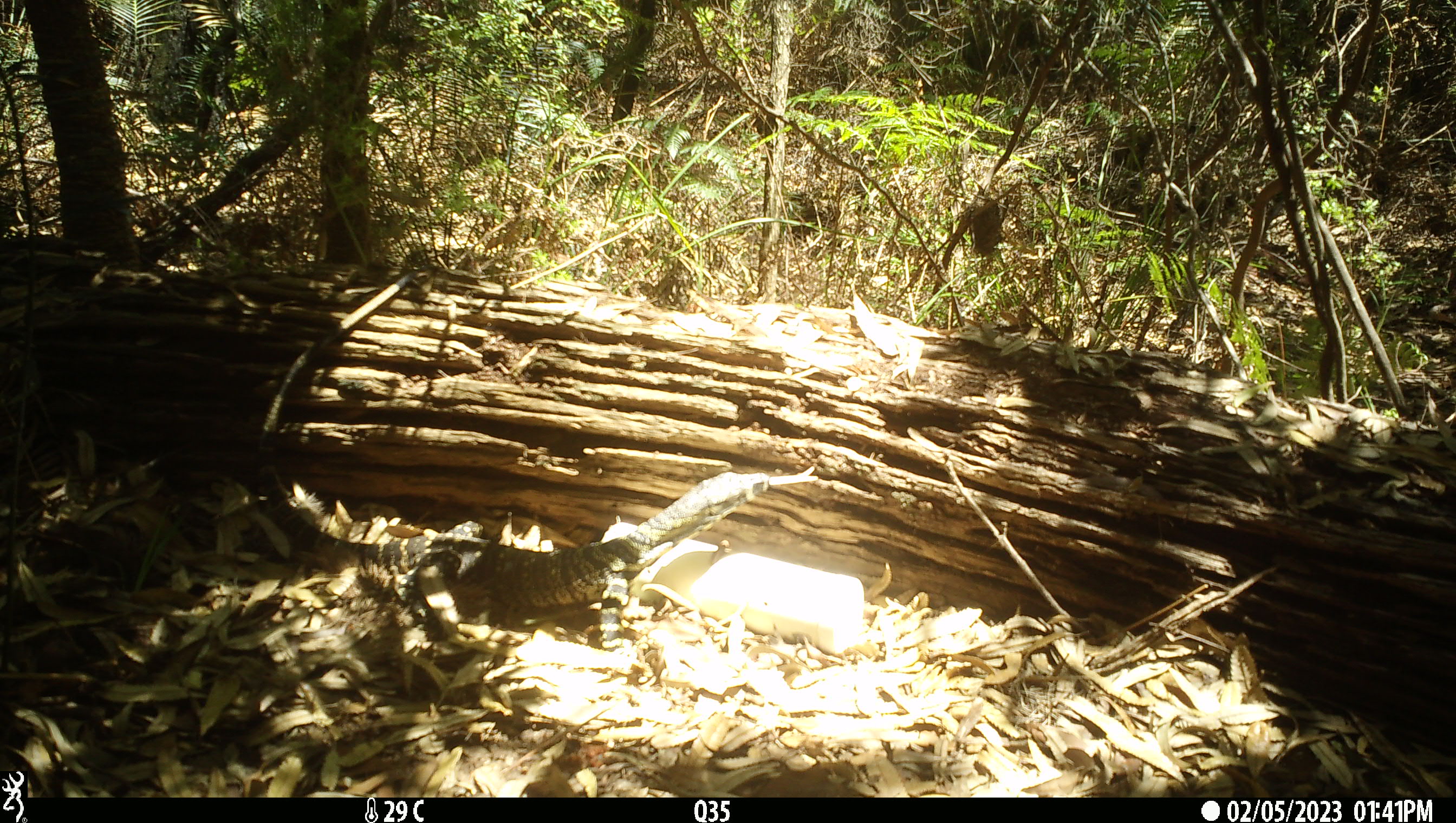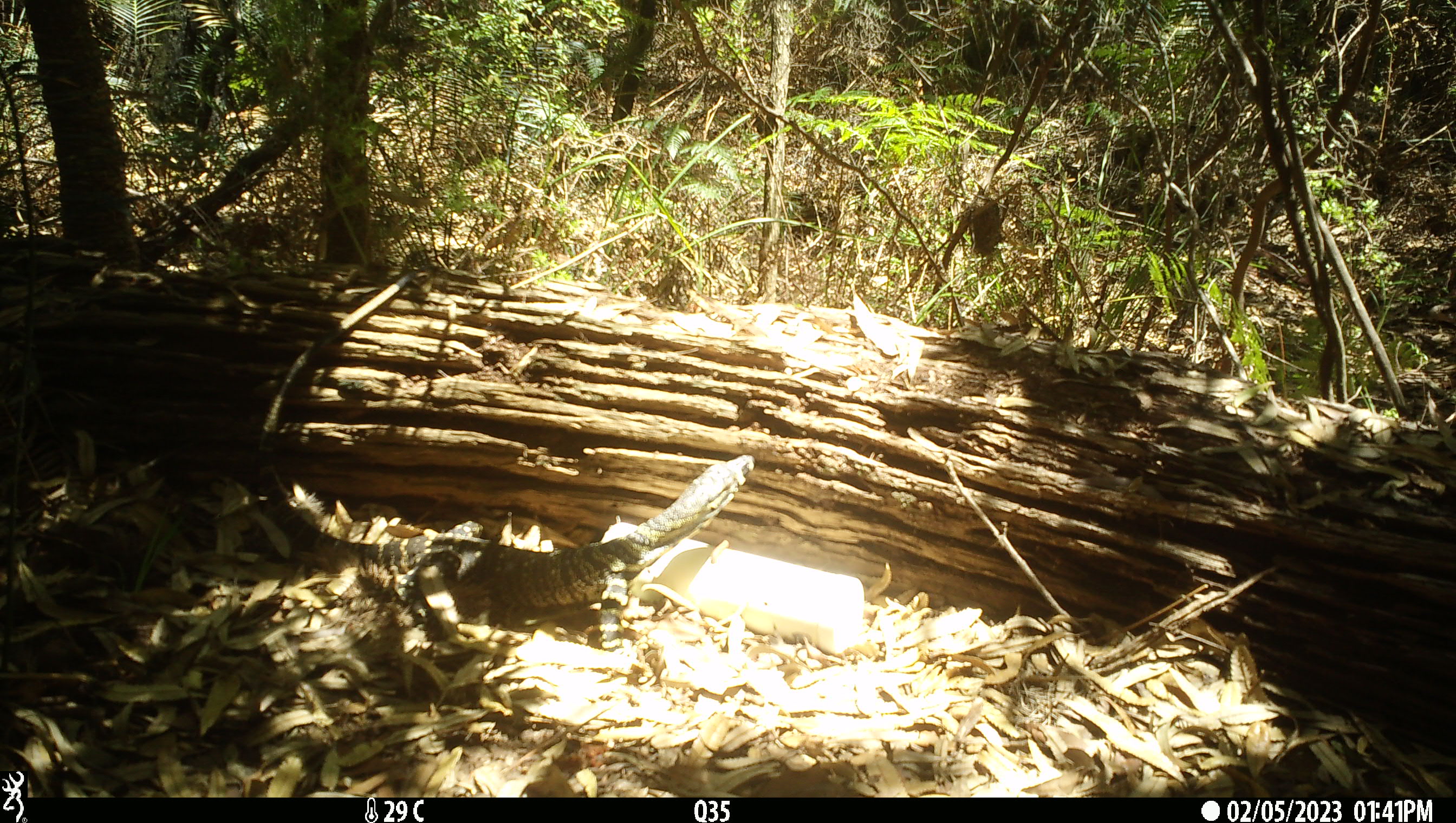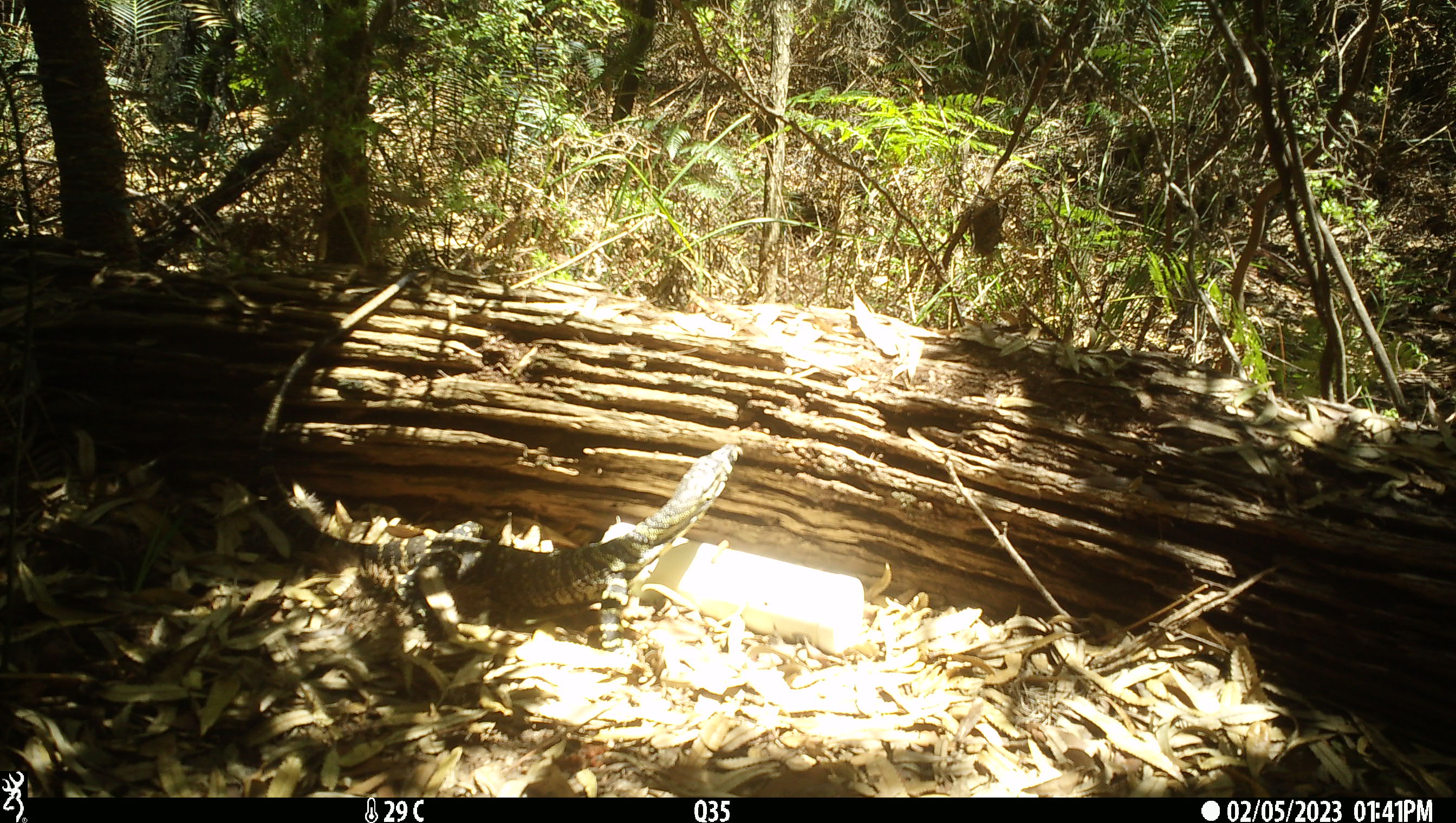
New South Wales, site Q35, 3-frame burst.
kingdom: Animalia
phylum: Chordata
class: Reptilia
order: Squamata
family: Varanidae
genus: Varanus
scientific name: Varanus varius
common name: lace monitor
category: goanna